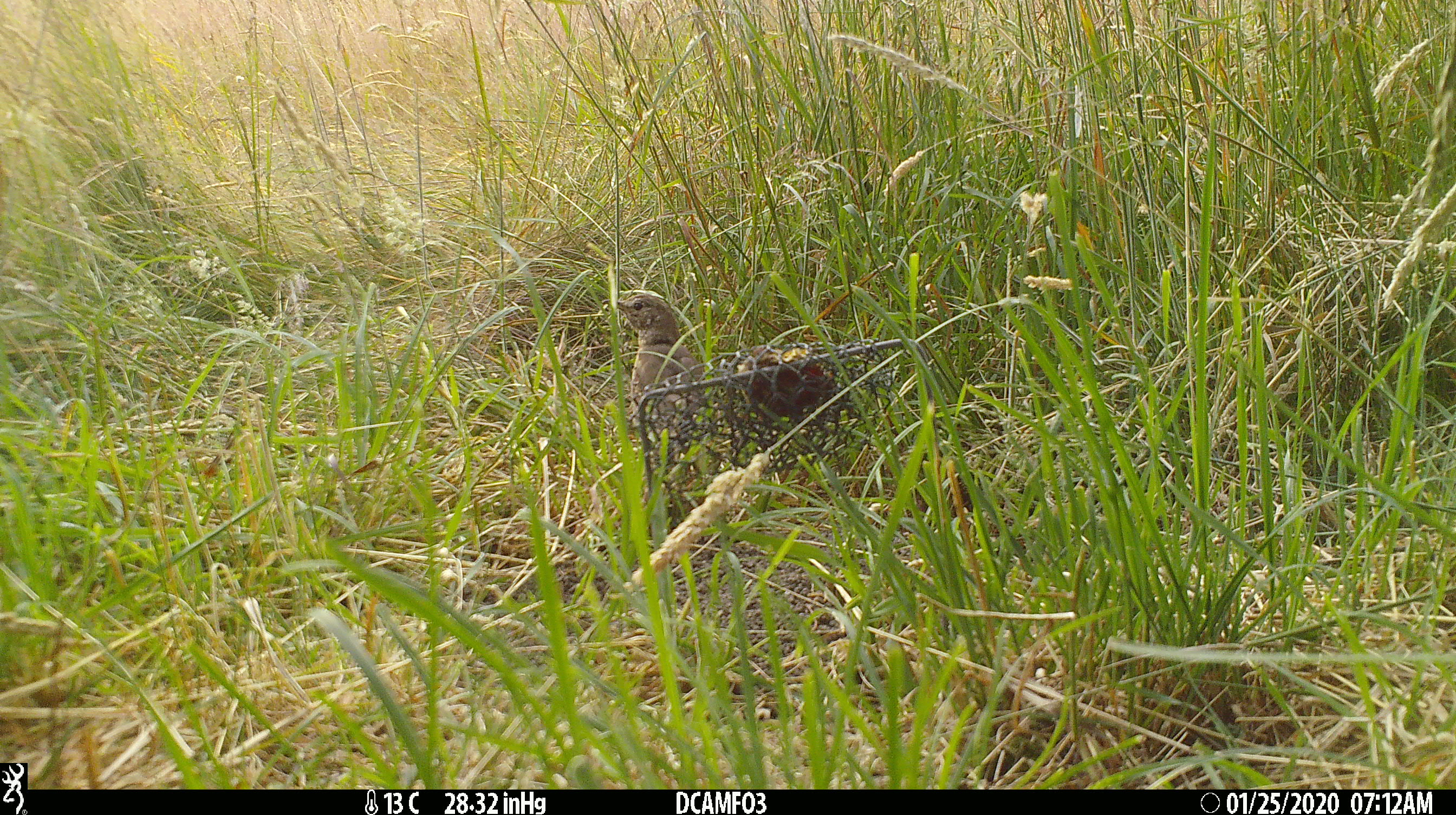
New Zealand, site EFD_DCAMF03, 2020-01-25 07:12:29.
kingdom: Animalia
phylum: Chordata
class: Aves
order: Passeriformes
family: Turdidae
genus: Turdus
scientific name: Turdus philomelos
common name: song thrush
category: thrush